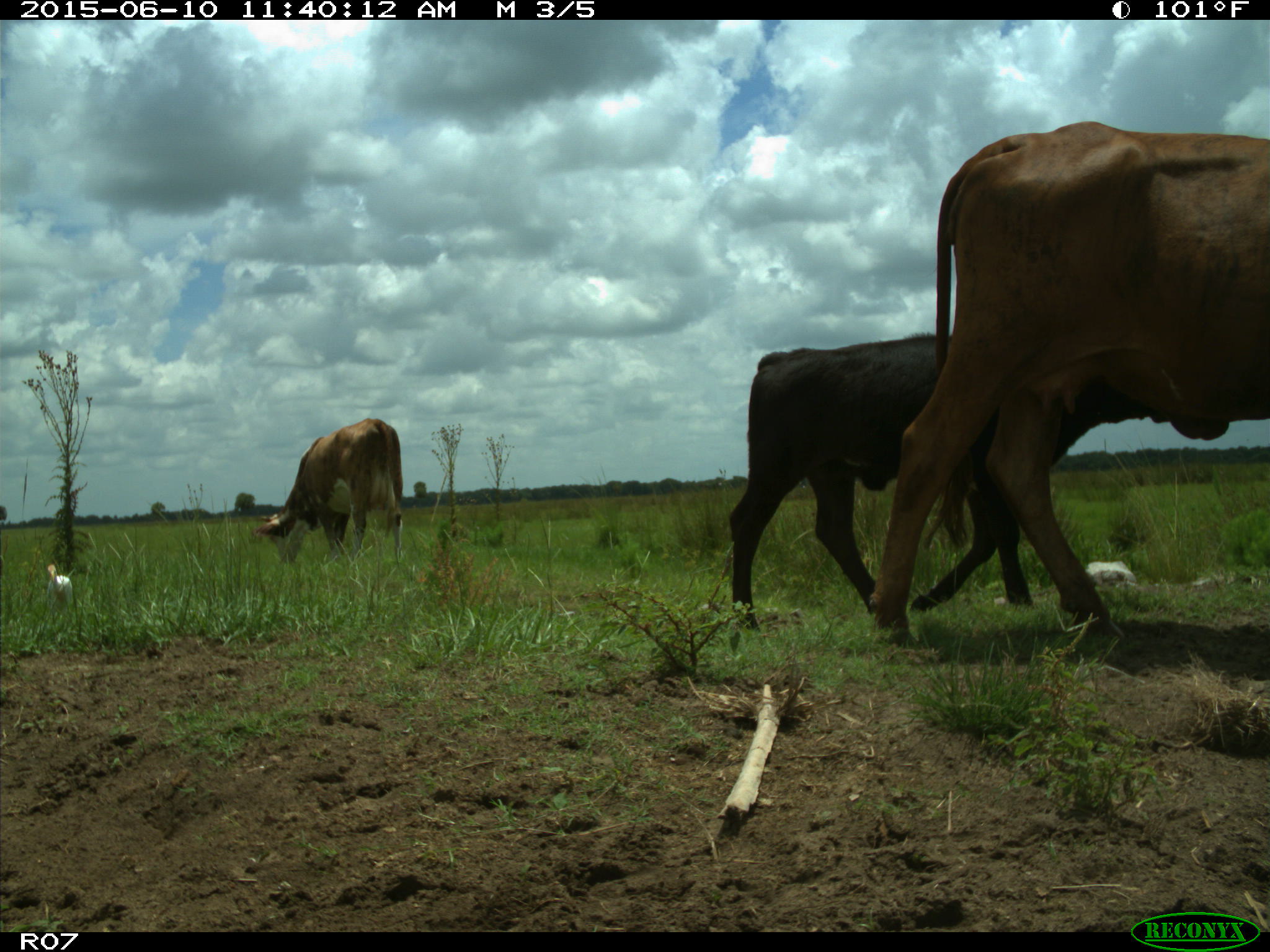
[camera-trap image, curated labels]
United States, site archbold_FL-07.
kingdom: Animalia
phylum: Chordata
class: Mammalia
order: Artiodactyla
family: Bovidae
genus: Bos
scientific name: Bos taurus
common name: domestic cow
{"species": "Bos taurus (domestic cow)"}